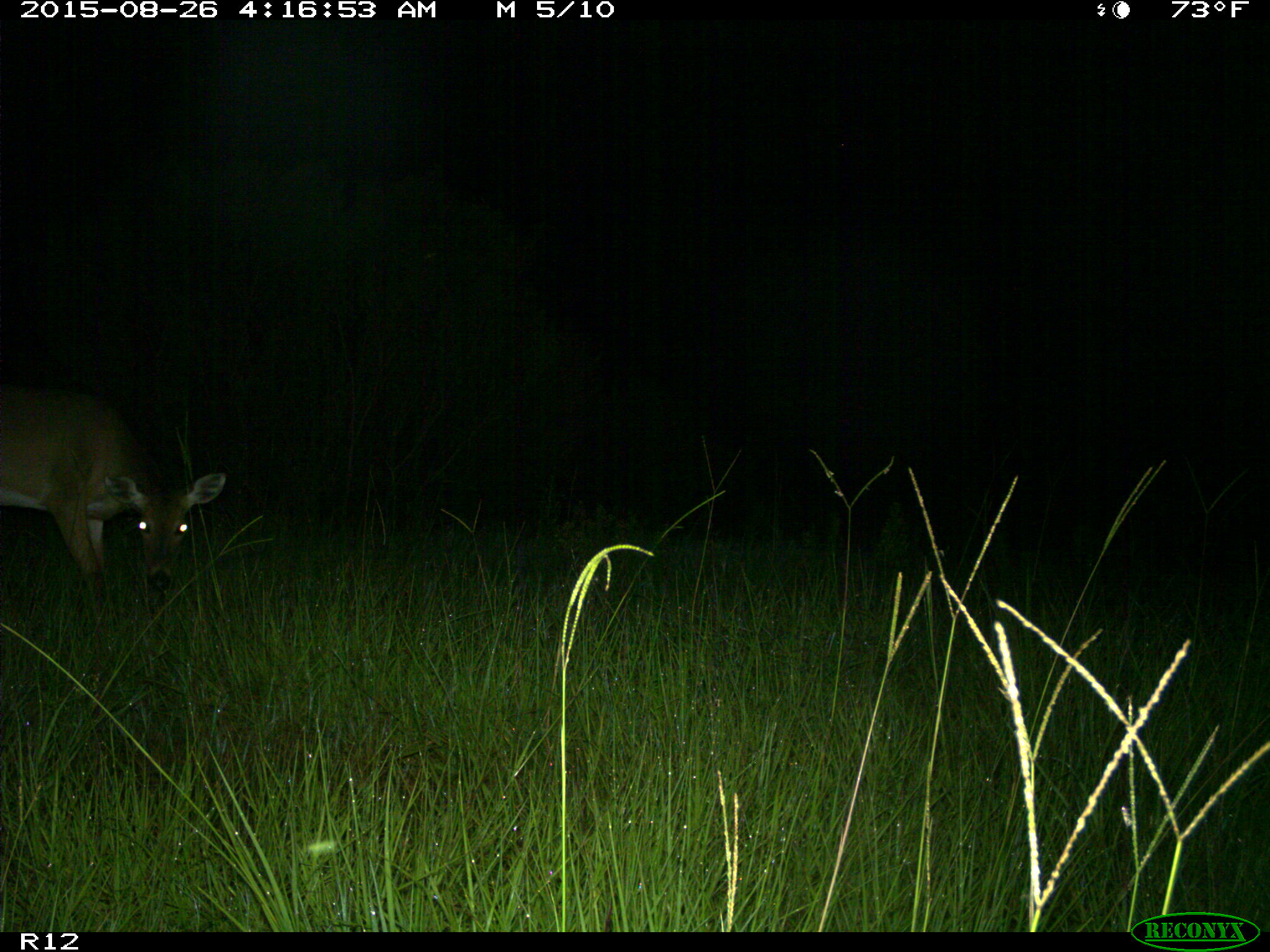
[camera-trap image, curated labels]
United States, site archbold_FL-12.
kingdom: Animalia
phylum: Chordata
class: Mammalia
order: Artiodactyla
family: Cervidae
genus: Odocoileus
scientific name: Odocoileus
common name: deer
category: unidentified deer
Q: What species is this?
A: Unidentified deer (deer) (Odocoileus).